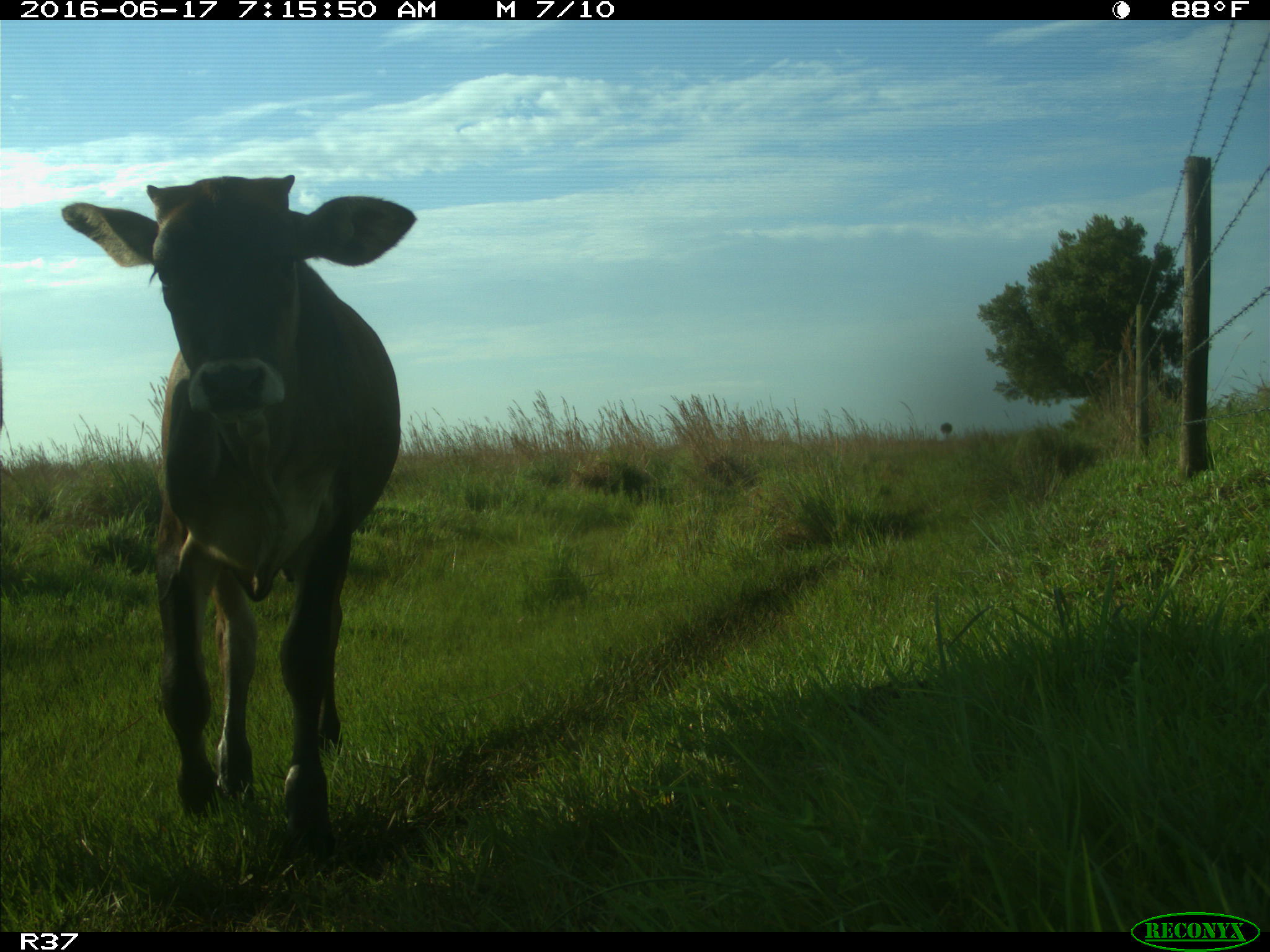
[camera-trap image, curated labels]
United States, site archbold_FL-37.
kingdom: Animalia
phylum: Chordata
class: Mammalia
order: Artiodactyla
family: Bovidae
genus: Bos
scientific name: Bos taurus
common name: domestic cow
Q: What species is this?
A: Bos taurus (domestic cow).